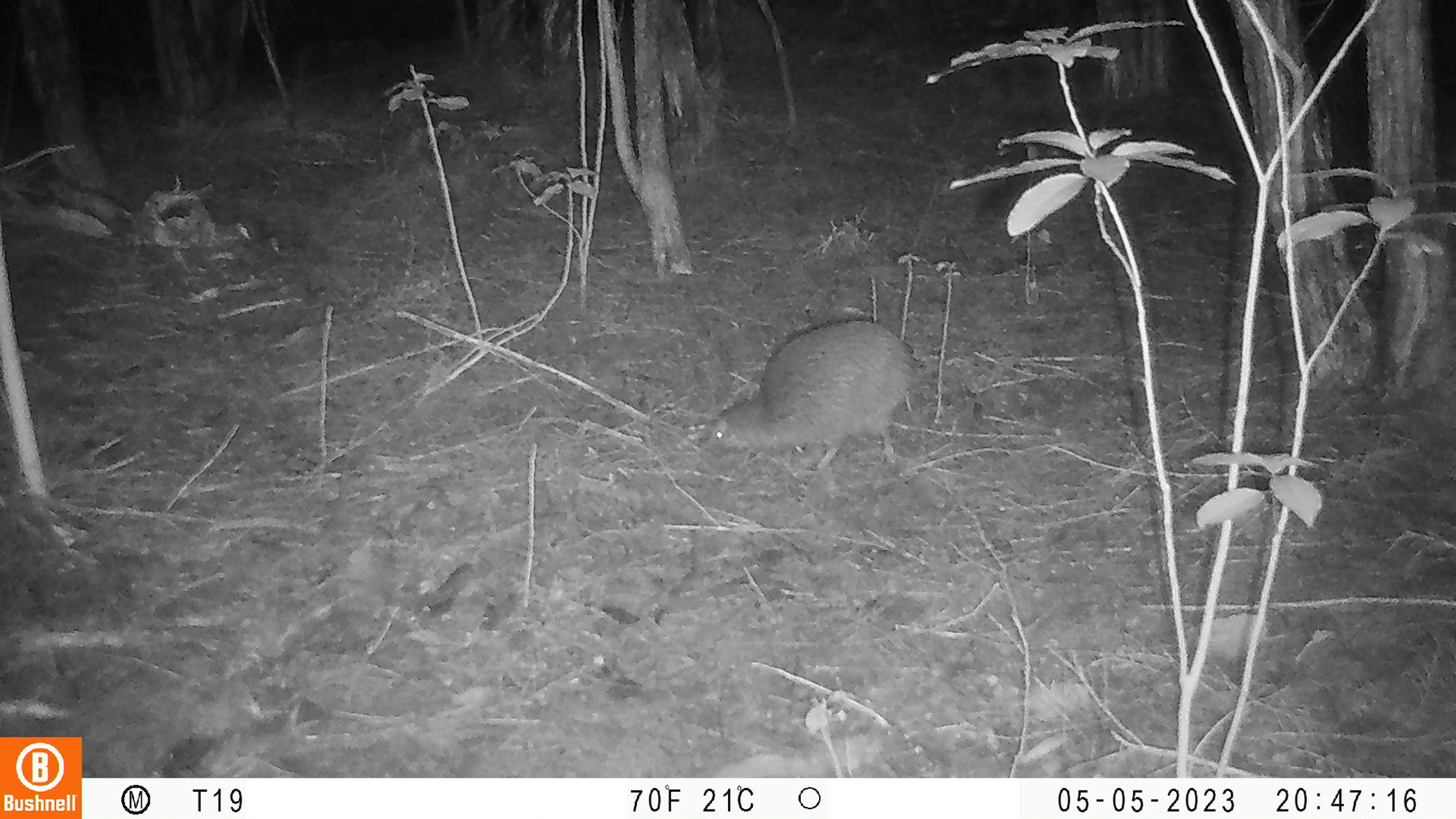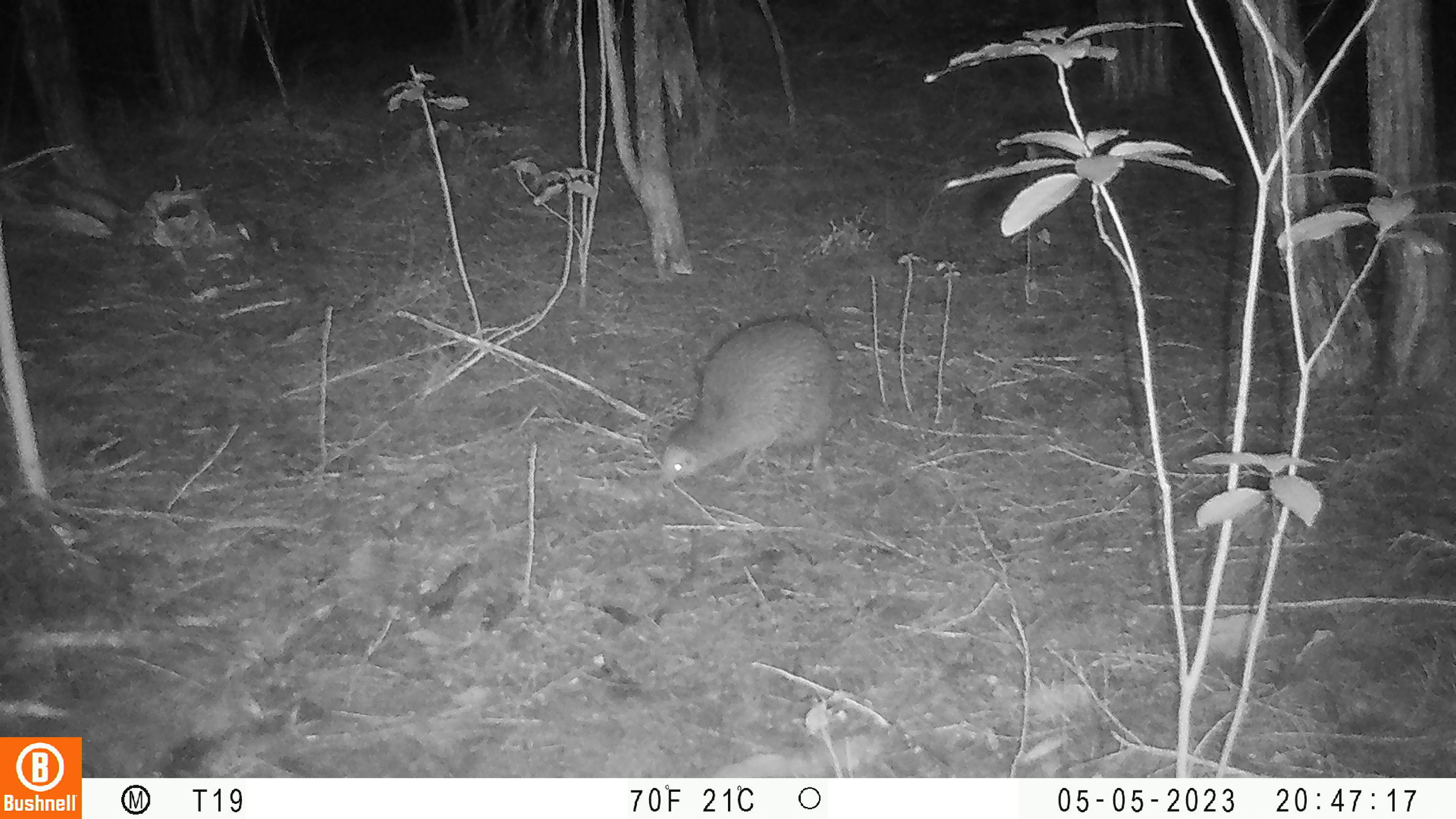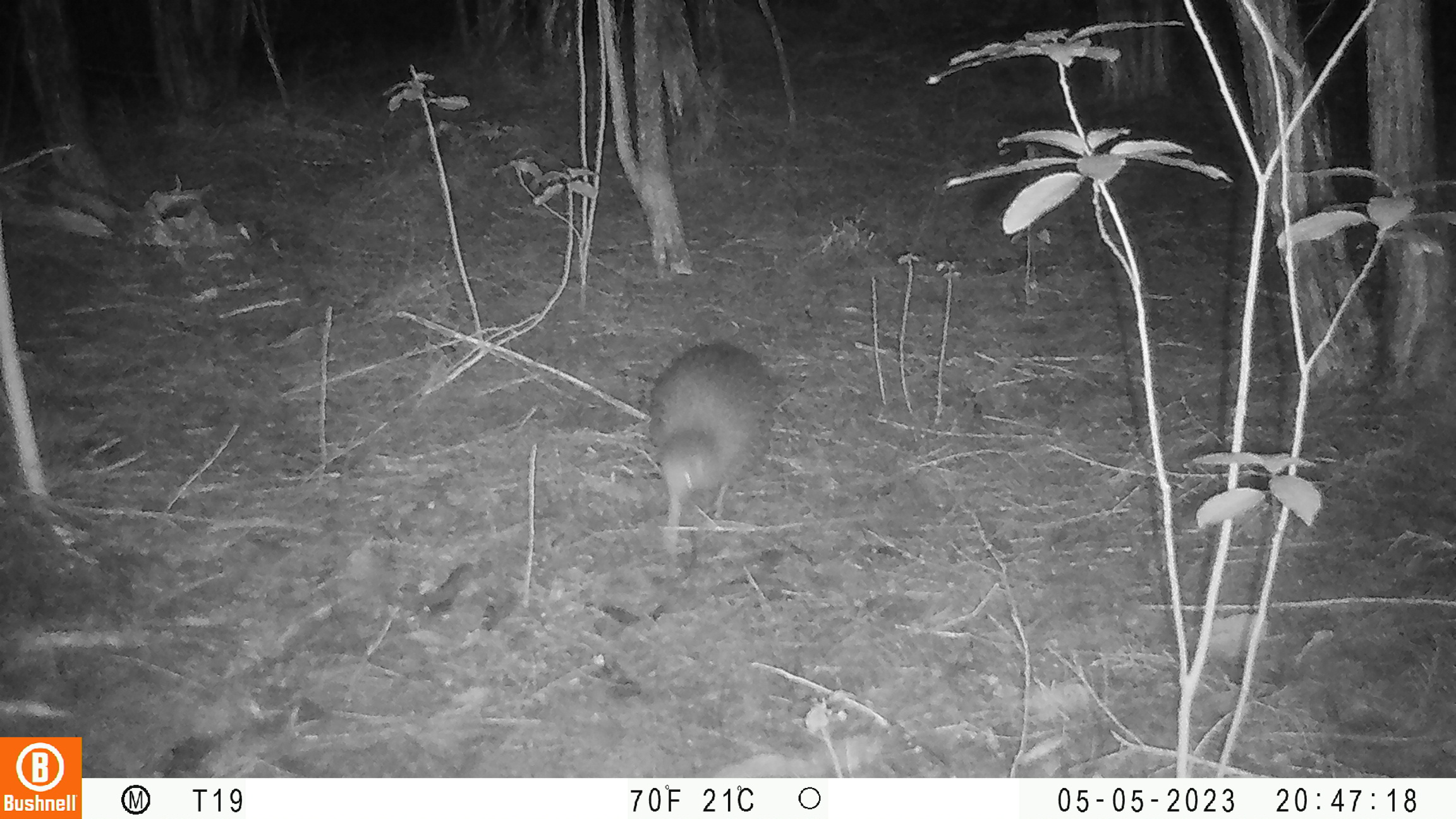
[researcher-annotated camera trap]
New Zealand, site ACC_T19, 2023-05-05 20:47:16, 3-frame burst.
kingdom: Animalia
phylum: Chordata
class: Aves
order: Apterygiformes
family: Apterygidae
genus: Apteryx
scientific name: Apteryx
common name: kiwi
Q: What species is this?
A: Kiwi (Apteryx).